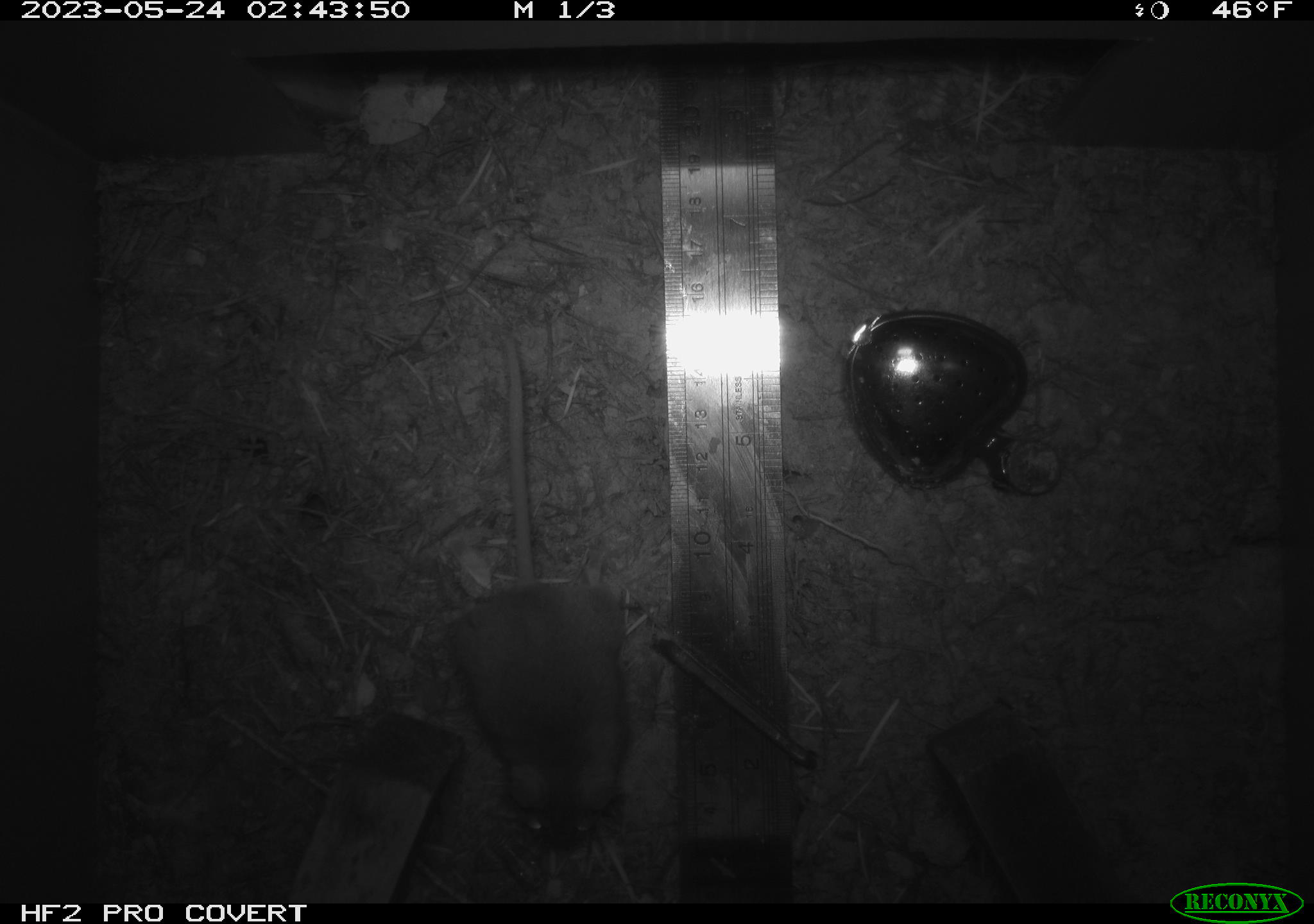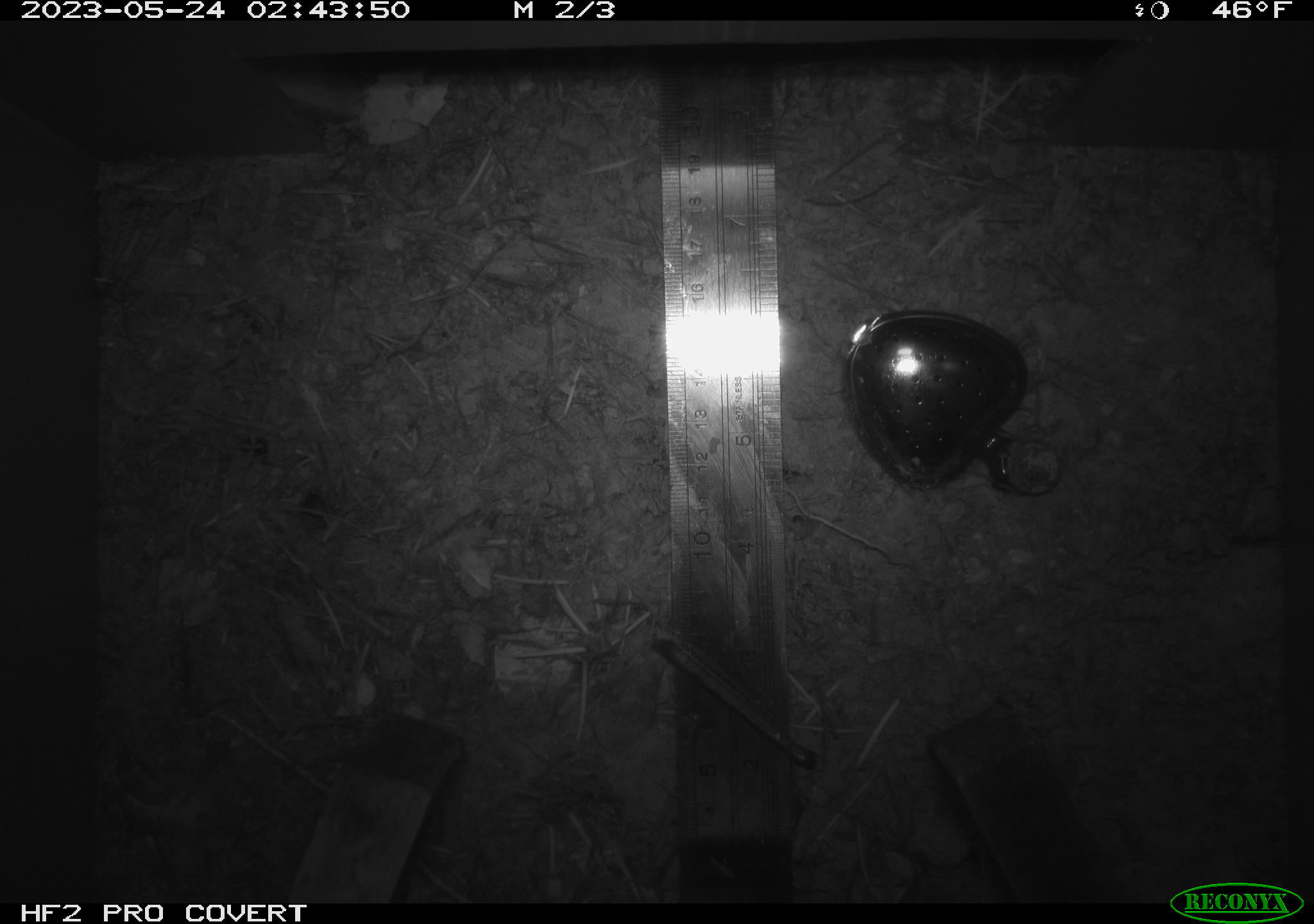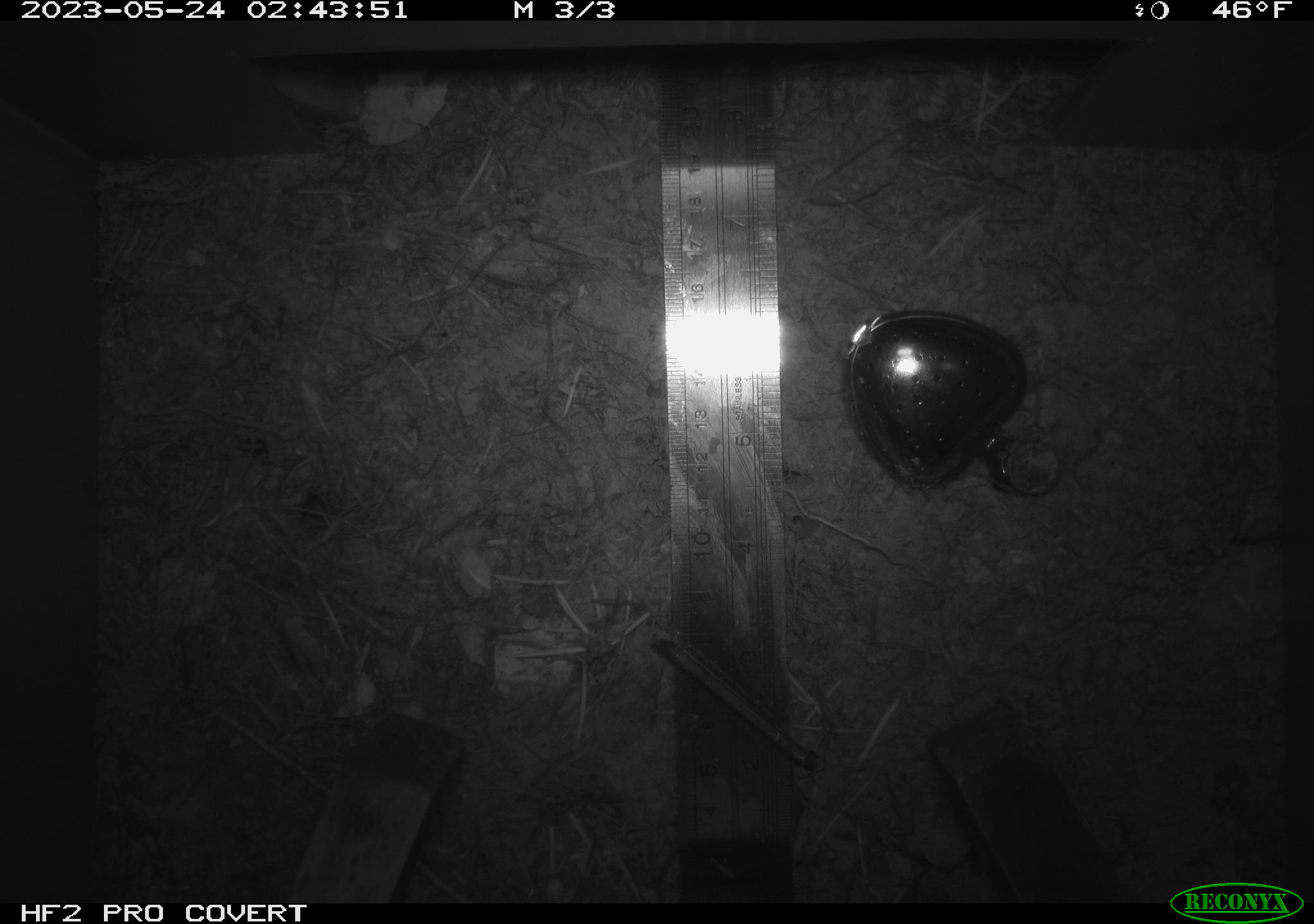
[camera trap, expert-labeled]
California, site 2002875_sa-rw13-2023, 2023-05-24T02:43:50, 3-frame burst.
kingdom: Animalia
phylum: Chordata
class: Mammalia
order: Rodentia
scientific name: Rodentia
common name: mouse species